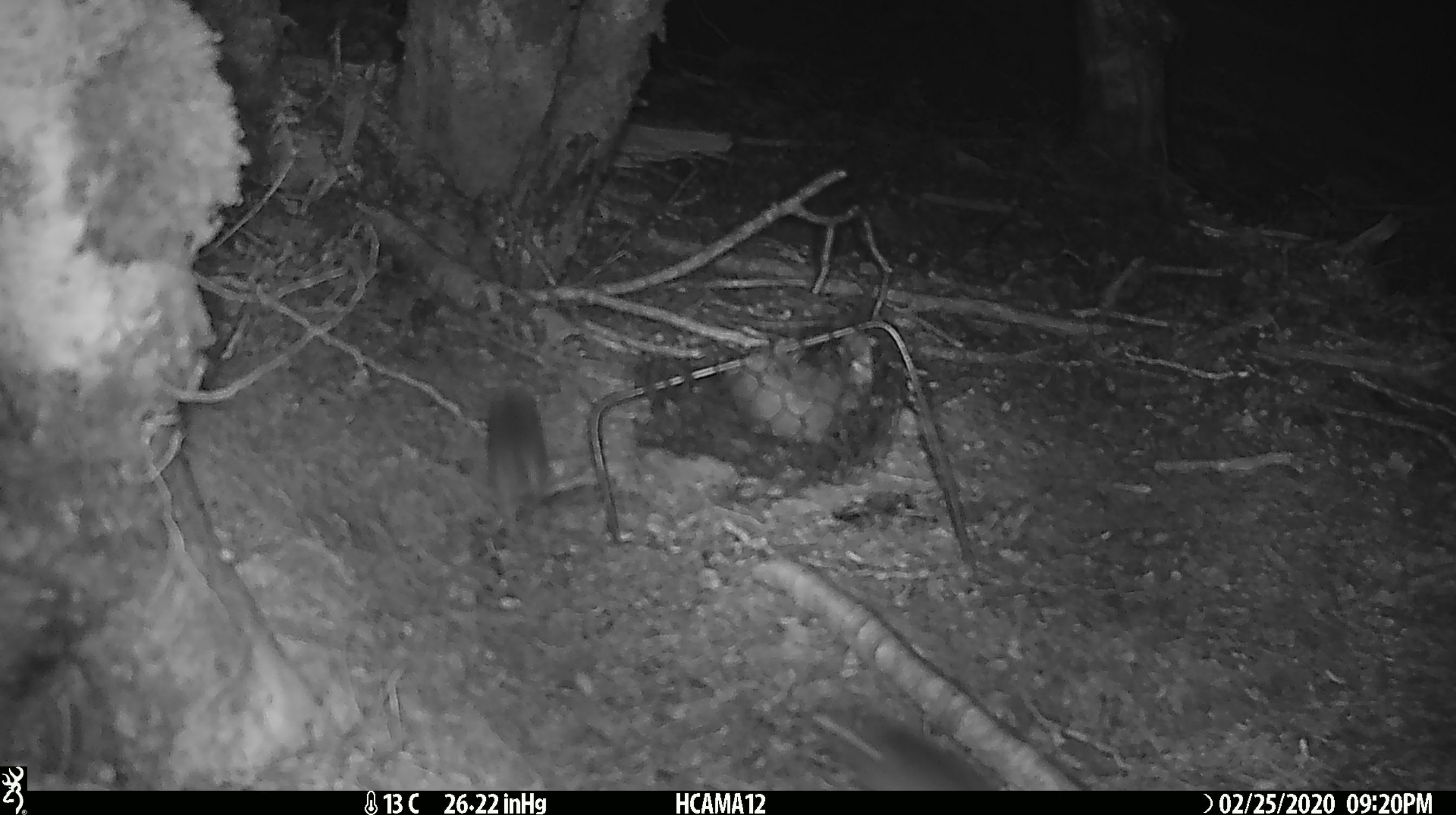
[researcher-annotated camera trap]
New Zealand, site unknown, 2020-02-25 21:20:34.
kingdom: Animalia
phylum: Chordata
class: Mammalia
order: Rodentia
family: Muridae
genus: Mus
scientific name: Mus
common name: mouse